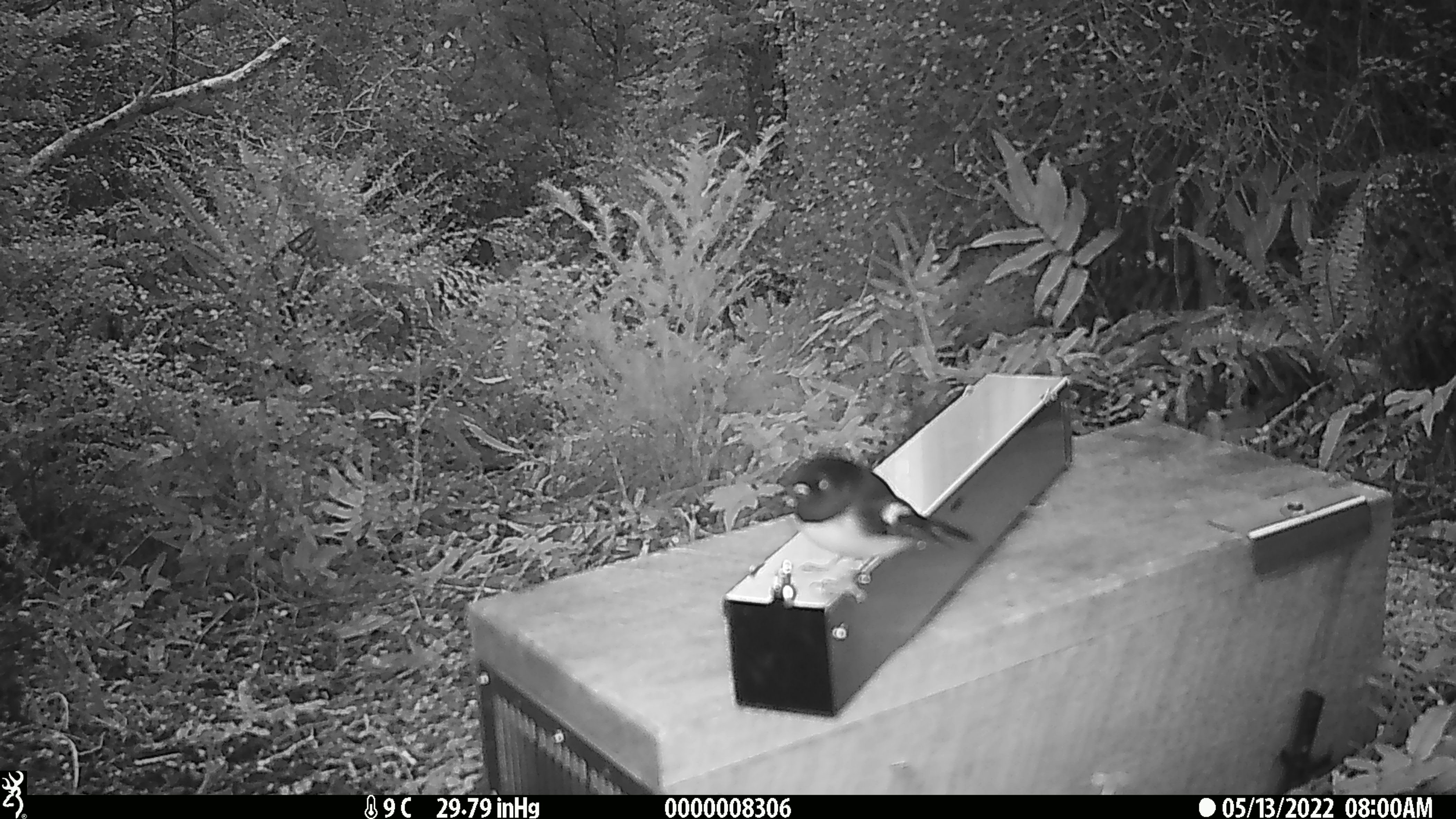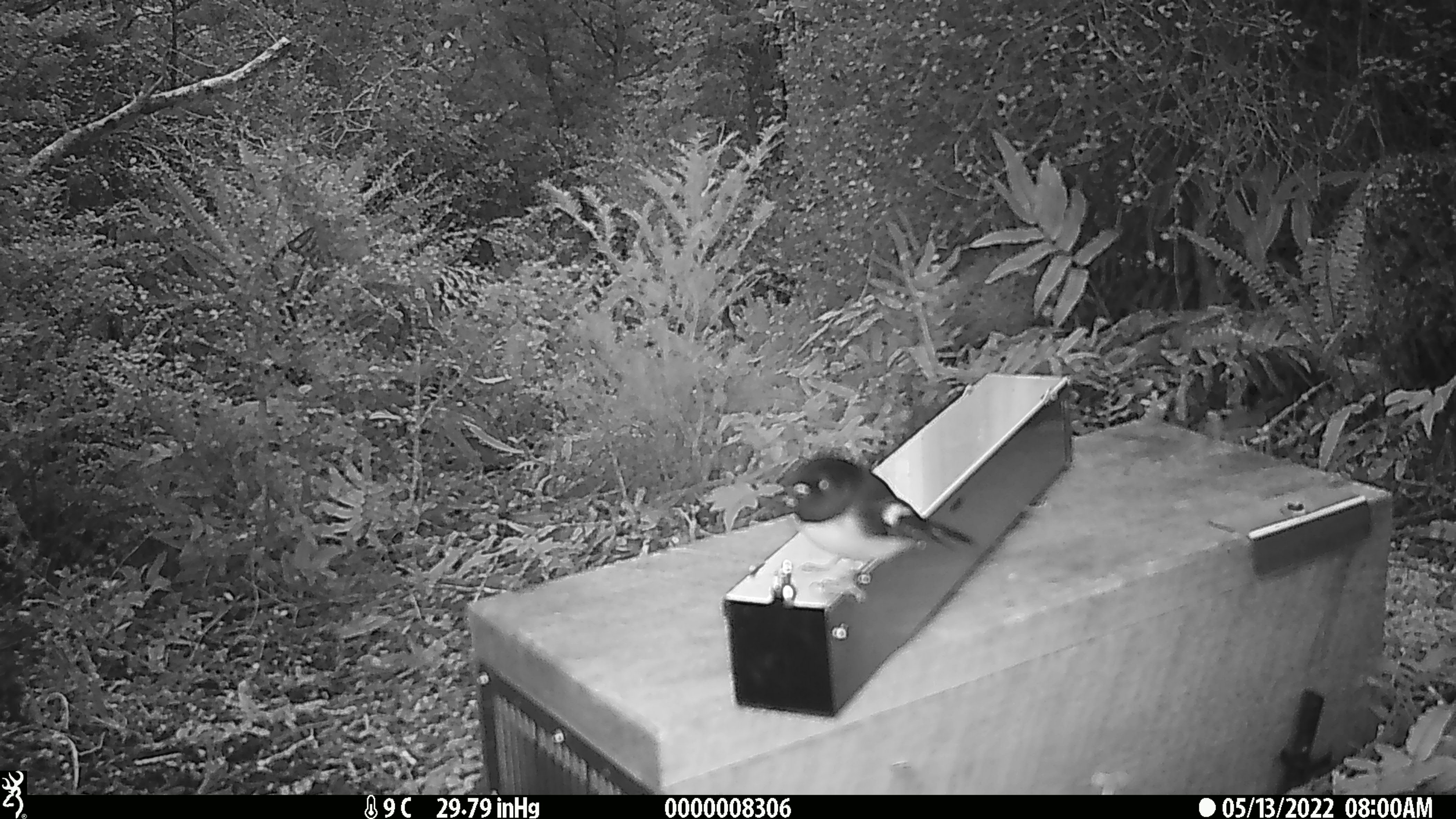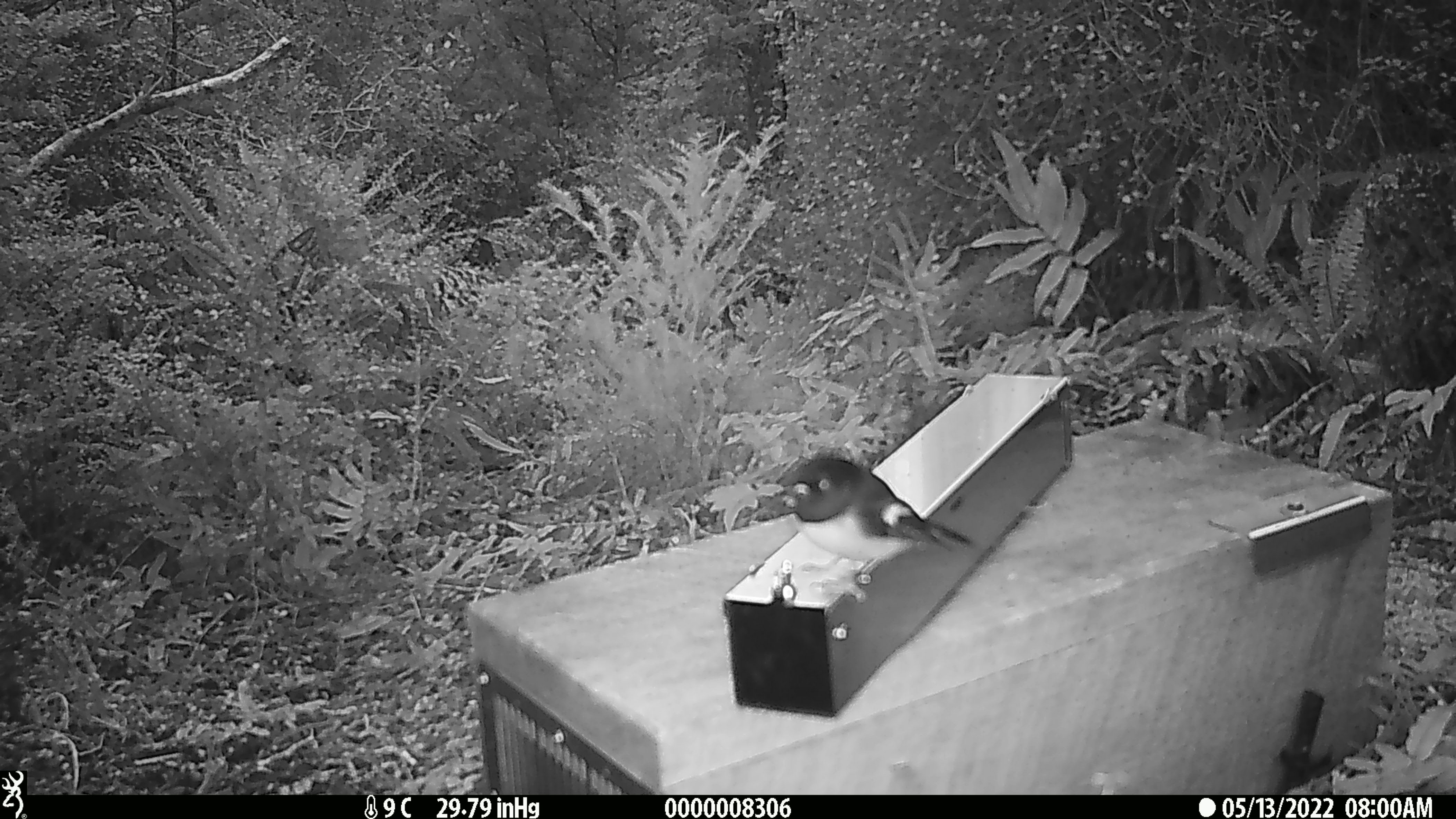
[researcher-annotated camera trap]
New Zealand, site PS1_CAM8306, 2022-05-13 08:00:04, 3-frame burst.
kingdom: Animalia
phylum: Chordata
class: Aves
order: Passeriformes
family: Petroicidae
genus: Petroica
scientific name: Petroica macrocephala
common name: tomtit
Tomtit (Petroica macrocephala).